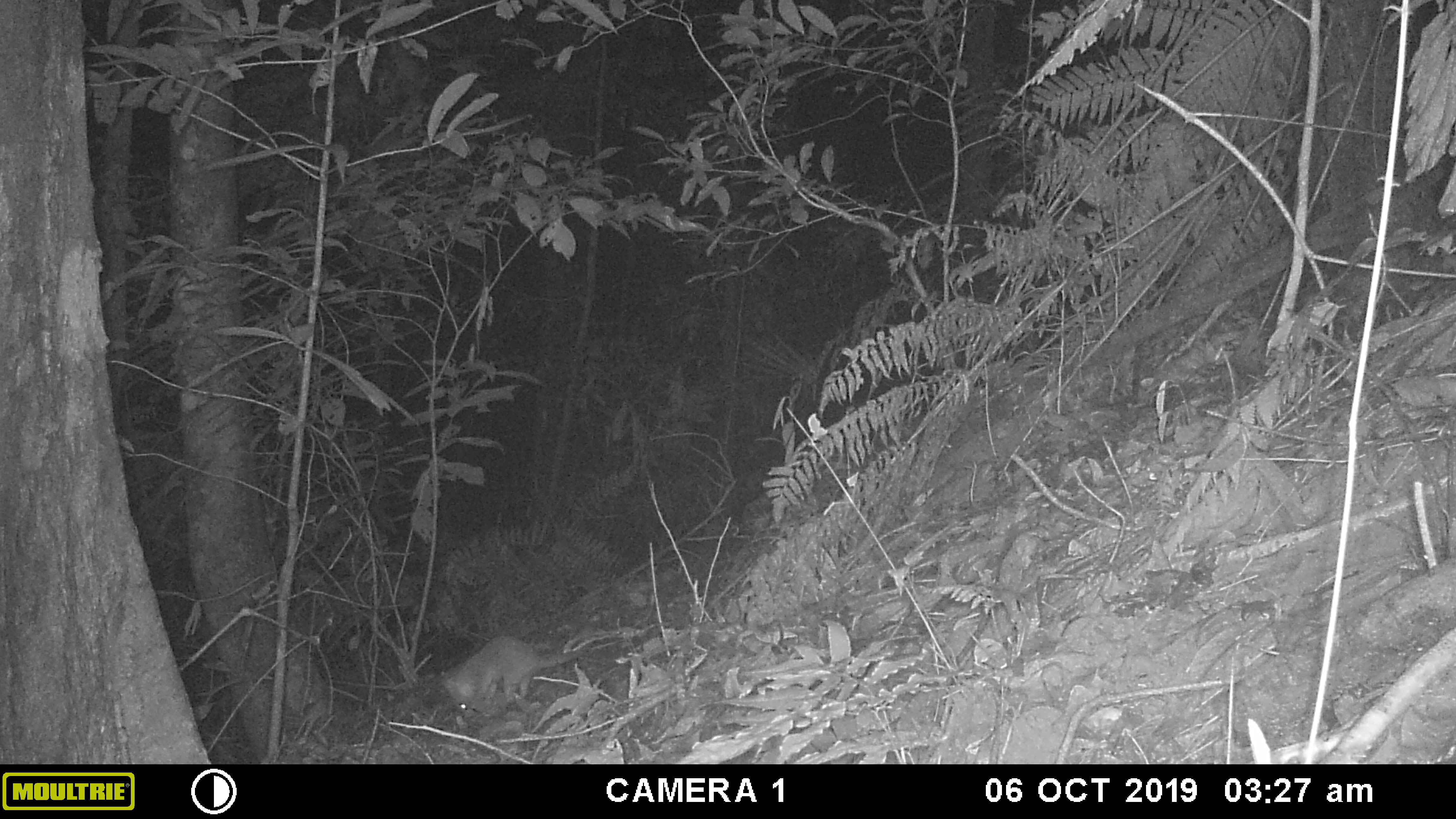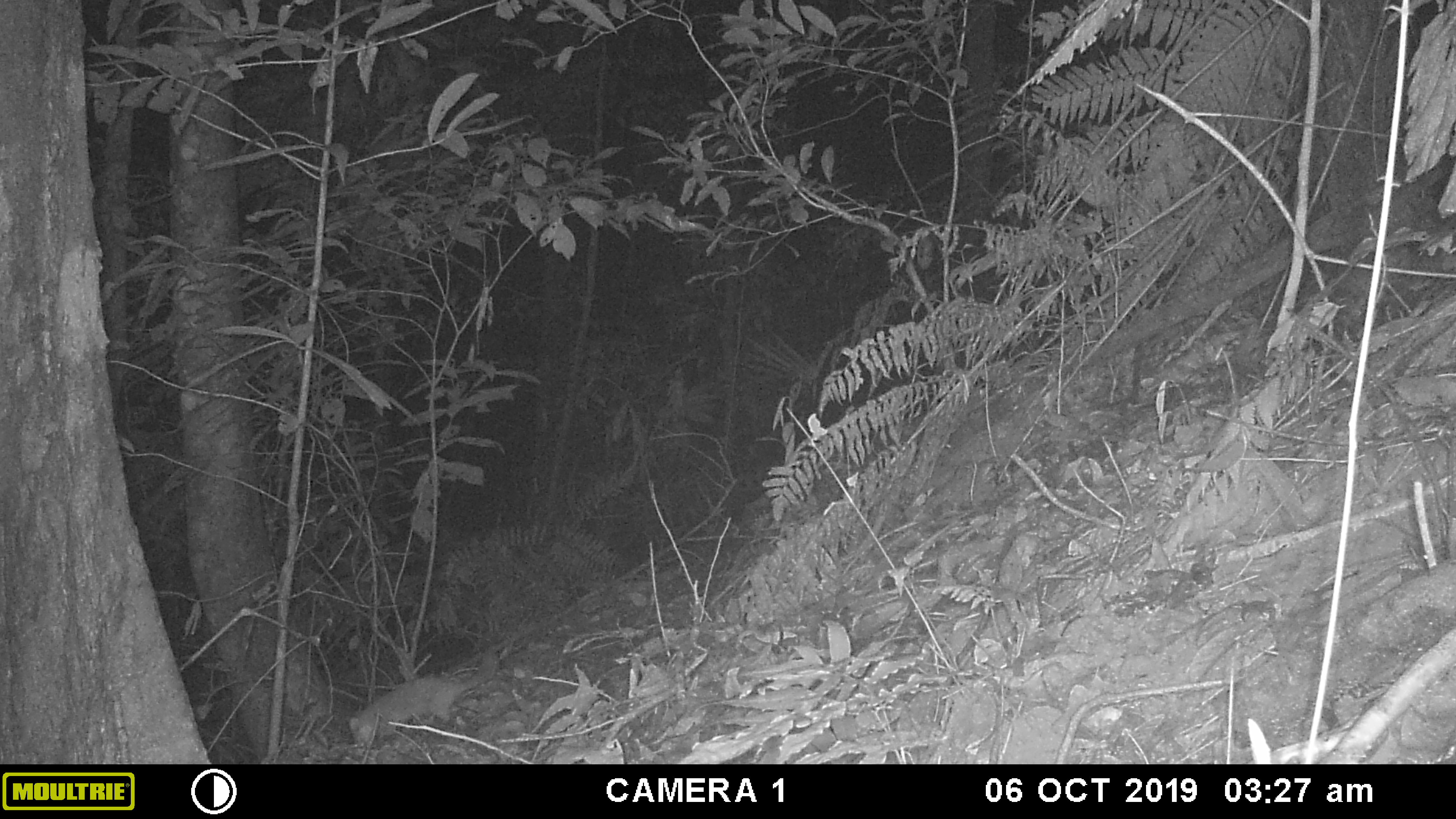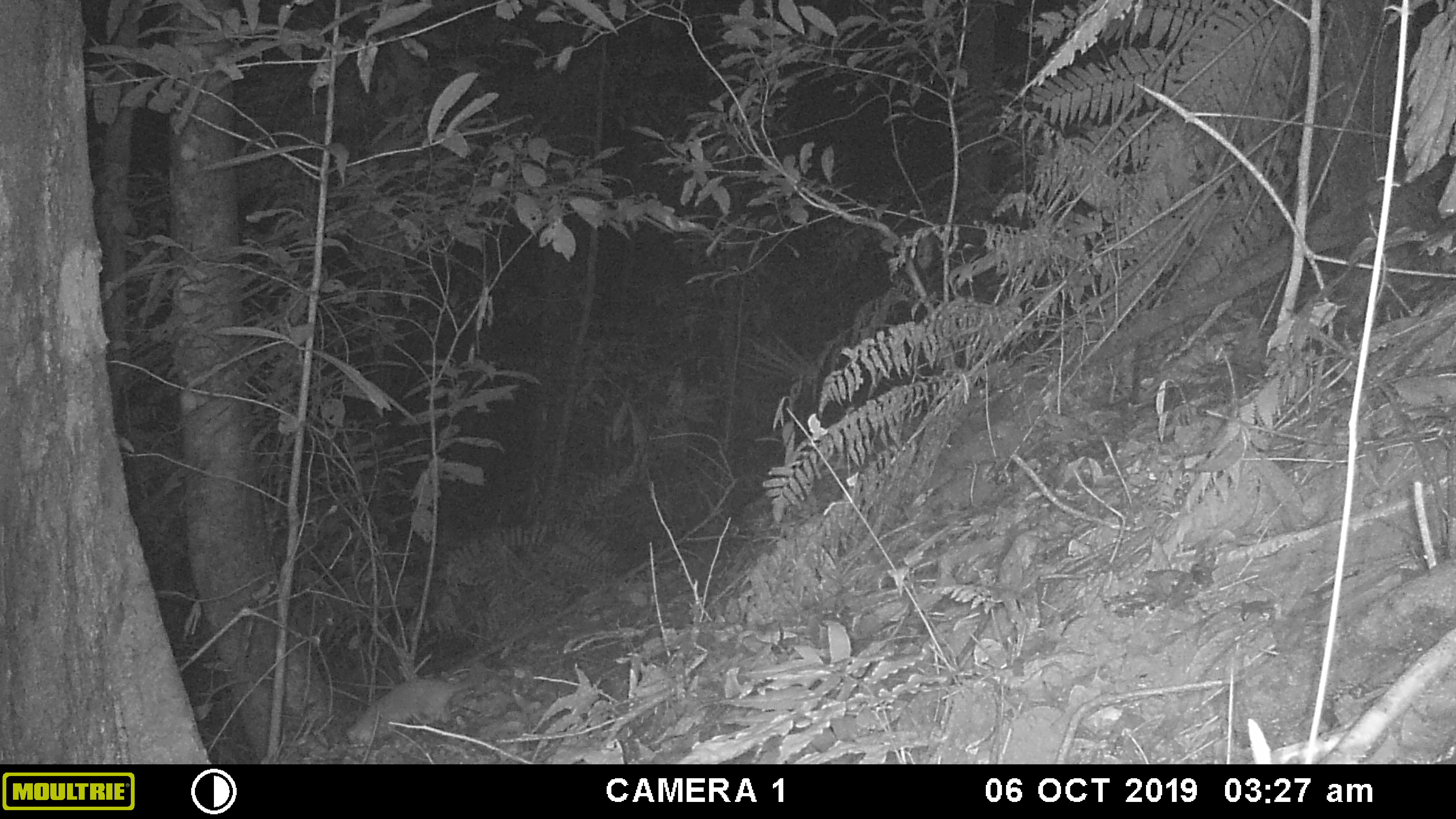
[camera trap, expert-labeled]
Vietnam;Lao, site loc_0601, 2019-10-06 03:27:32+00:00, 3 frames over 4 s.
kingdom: Animalia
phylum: Chordata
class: Mammalia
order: Carnivora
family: Mustelidae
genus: Melogale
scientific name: Melogale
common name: ferret badger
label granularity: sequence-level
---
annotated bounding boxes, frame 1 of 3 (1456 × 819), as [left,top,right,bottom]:
ferret badger: [442,636,581,712]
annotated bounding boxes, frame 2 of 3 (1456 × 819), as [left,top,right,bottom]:
ferret badger: [349,645,496,753]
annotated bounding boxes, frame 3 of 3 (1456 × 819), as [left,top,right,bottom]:
ferret badger: [346,663,487,755]